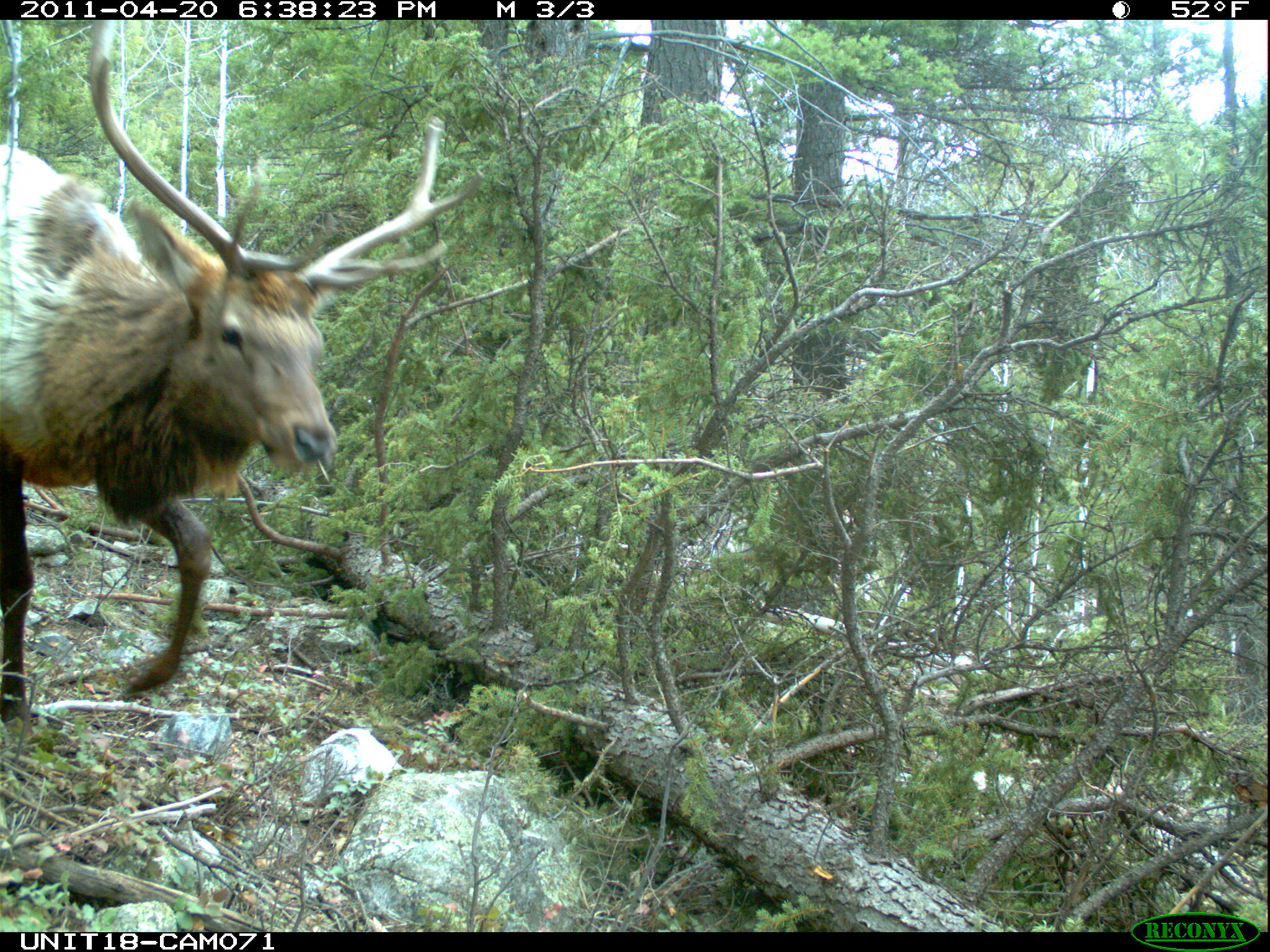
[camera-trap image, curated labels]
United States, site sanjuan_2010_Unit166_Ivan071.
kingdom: Animalia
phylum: Chordata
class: Mammalia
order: Artiodactyla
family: Cervidae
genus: Cervus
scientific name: Cervus elaphus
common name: red deer